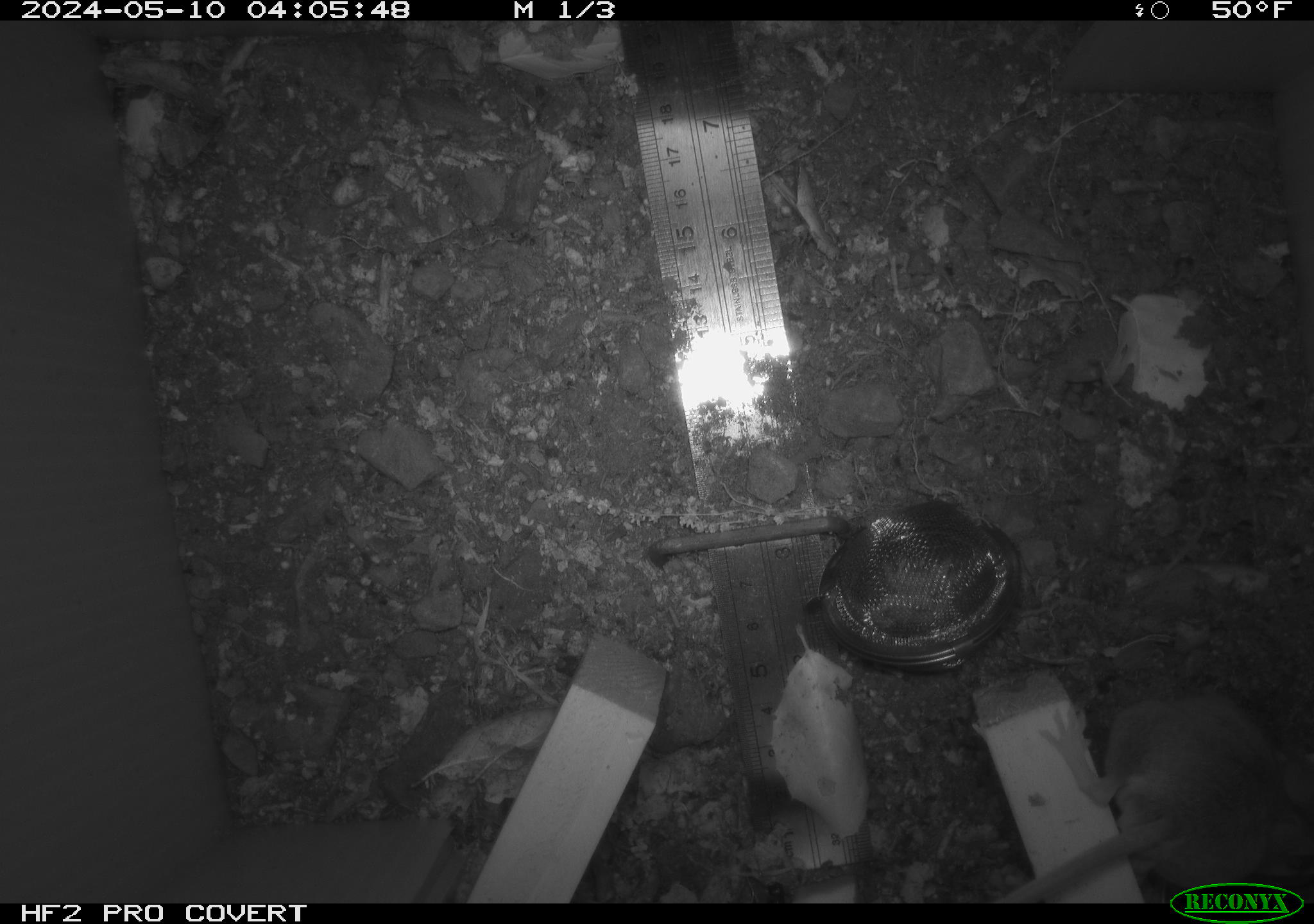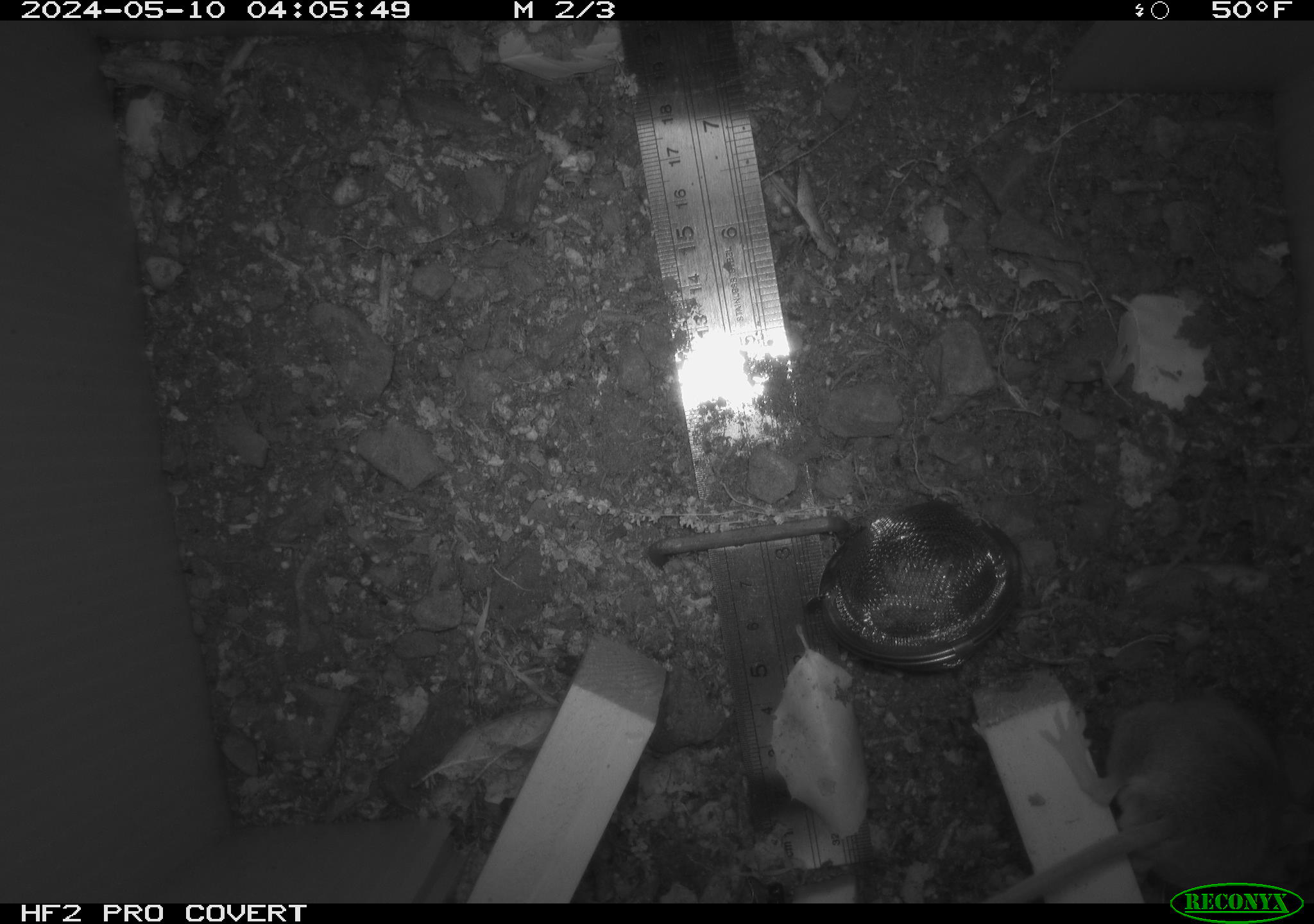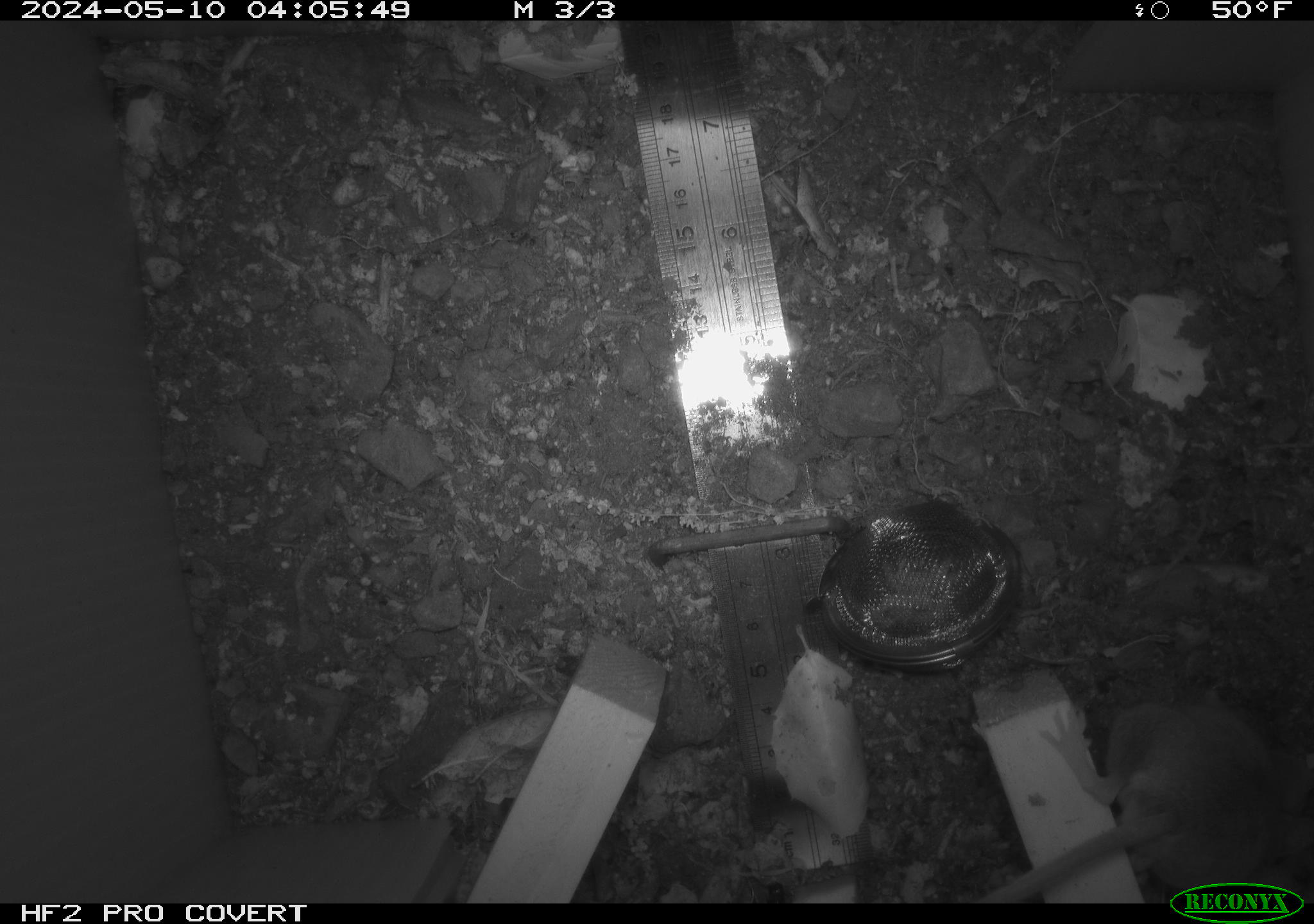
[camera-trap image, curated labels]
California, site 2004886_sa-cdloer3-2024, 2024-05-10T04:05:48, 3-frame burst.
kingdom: Animalia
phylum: Chordata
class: Mammalia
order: Rodentia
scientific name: Rodentia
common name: mouse species